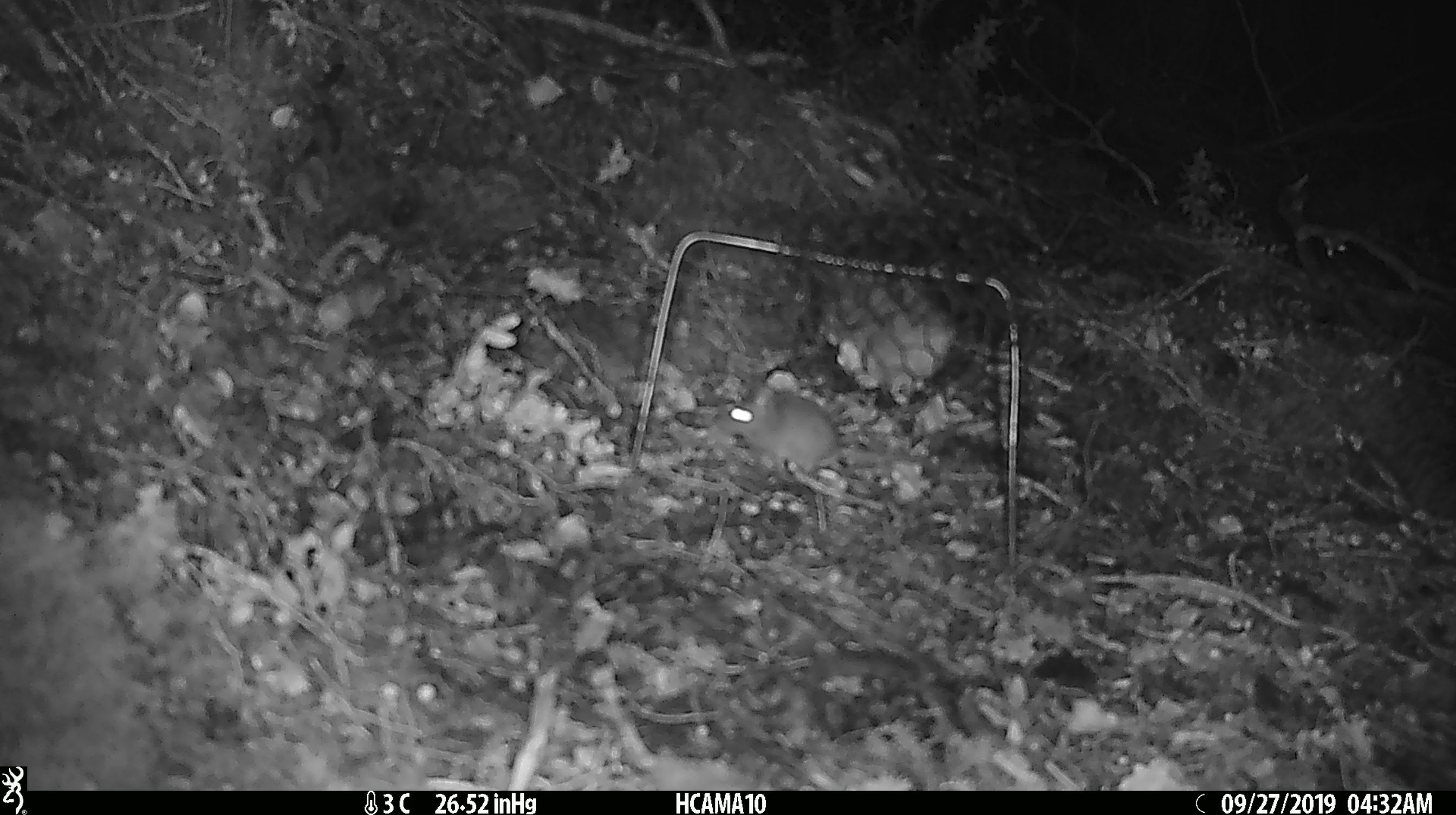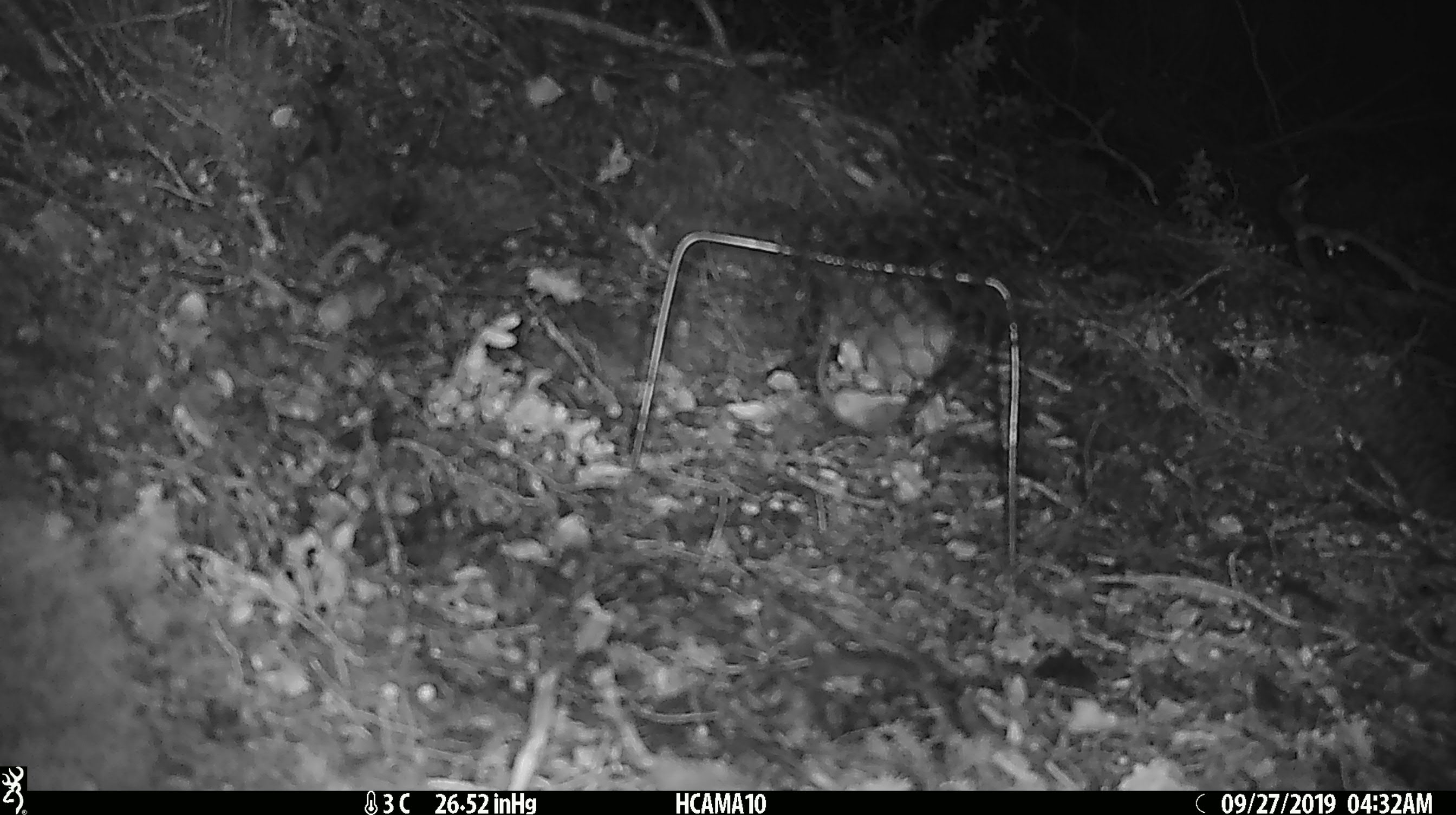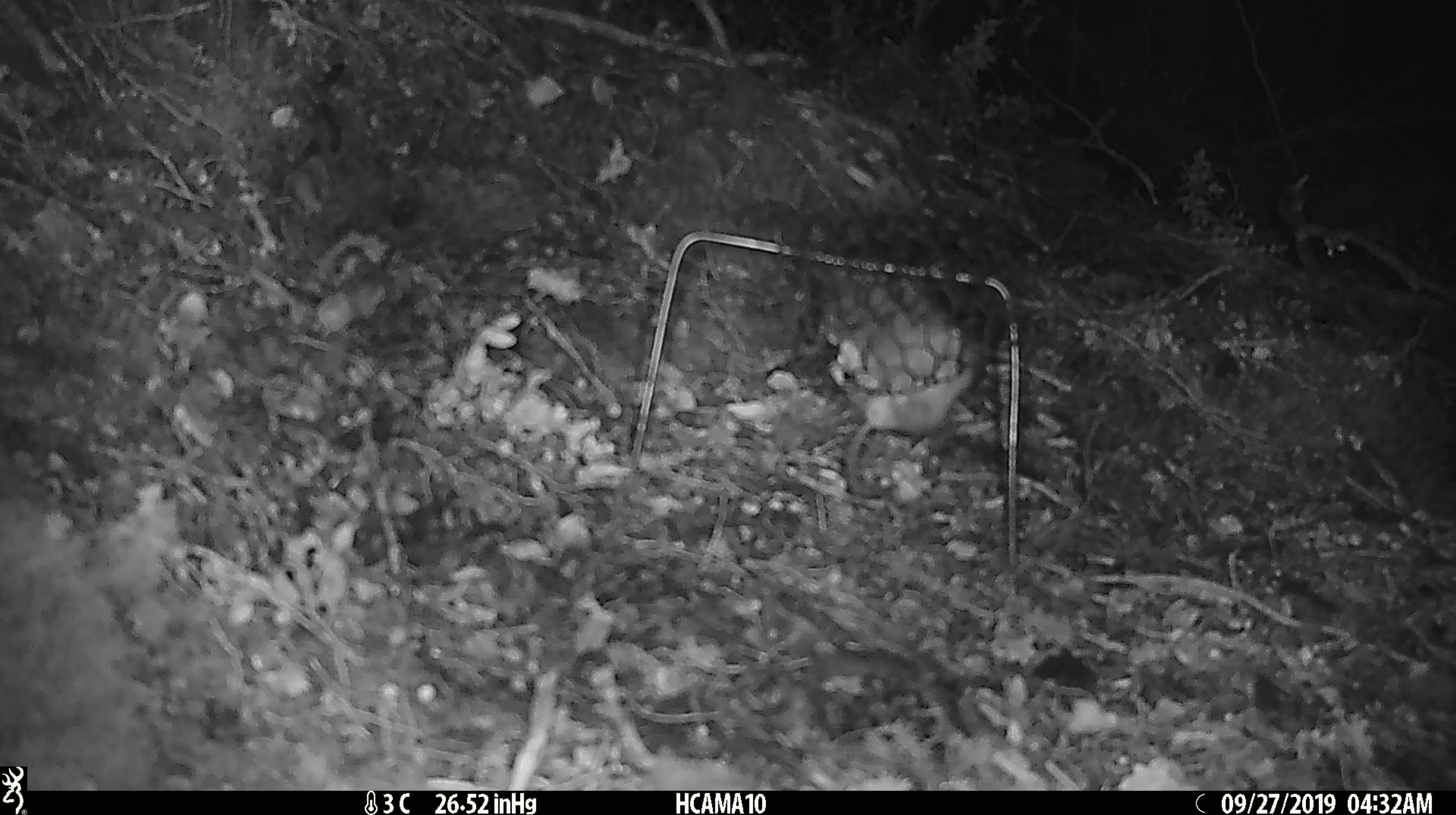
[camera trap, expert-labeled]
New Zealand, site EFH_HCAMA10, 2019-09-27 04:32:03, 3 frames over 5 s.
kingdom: Animalia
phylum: Chordata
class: Mammalia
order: Rodentia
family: Muridae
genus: Mus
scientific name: Mus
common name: mouse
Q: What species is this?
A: Mouse (Mus).